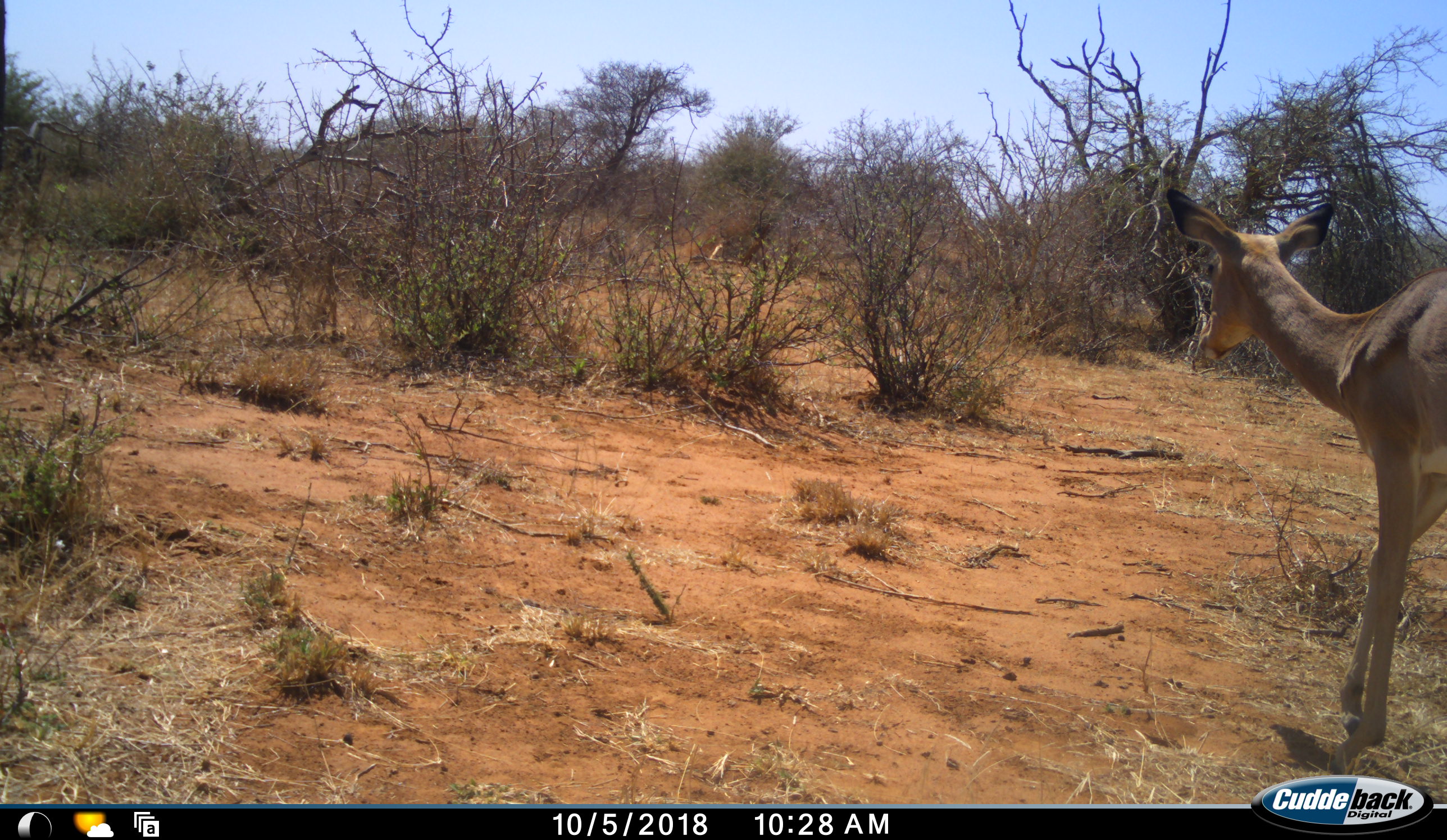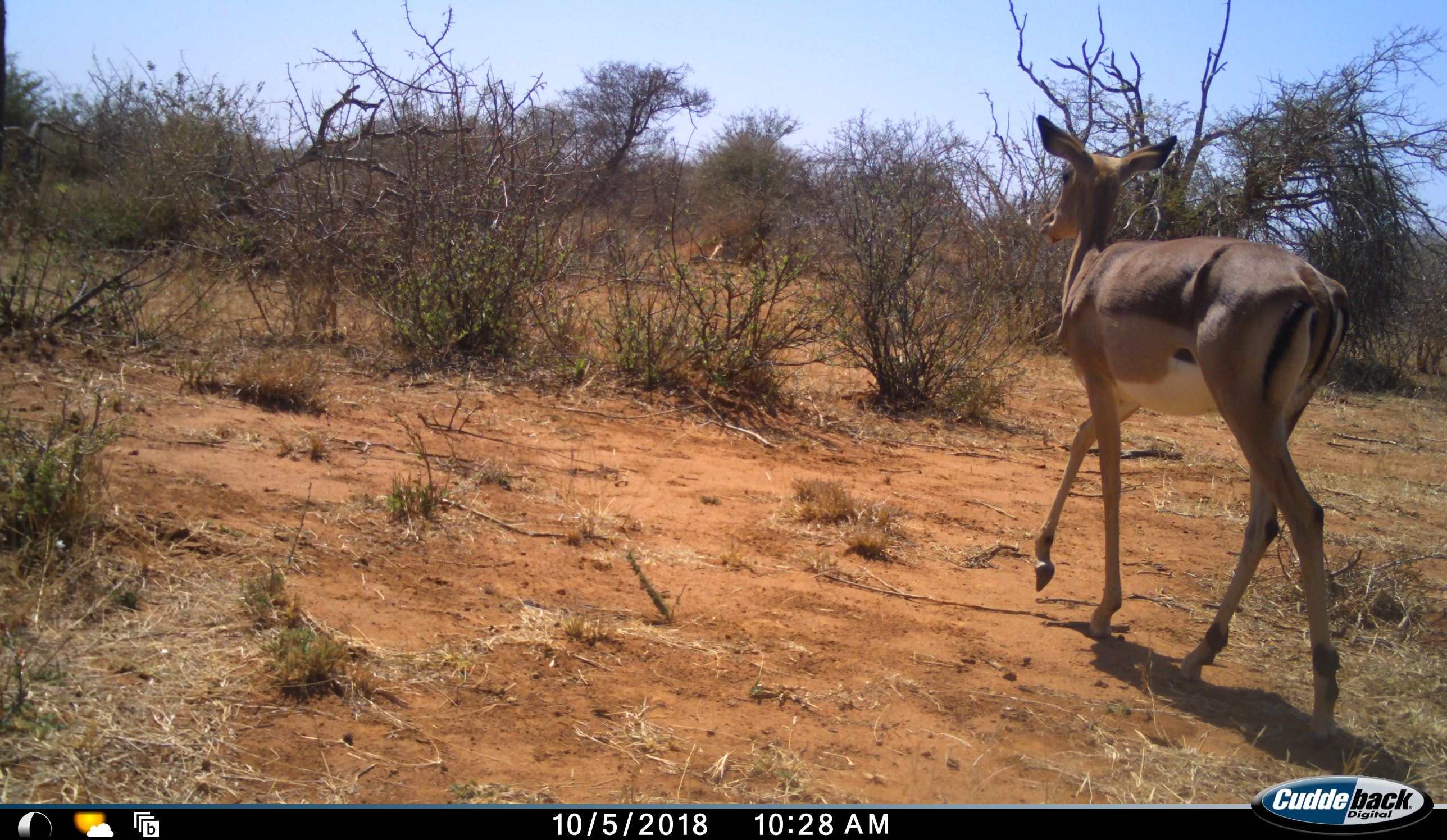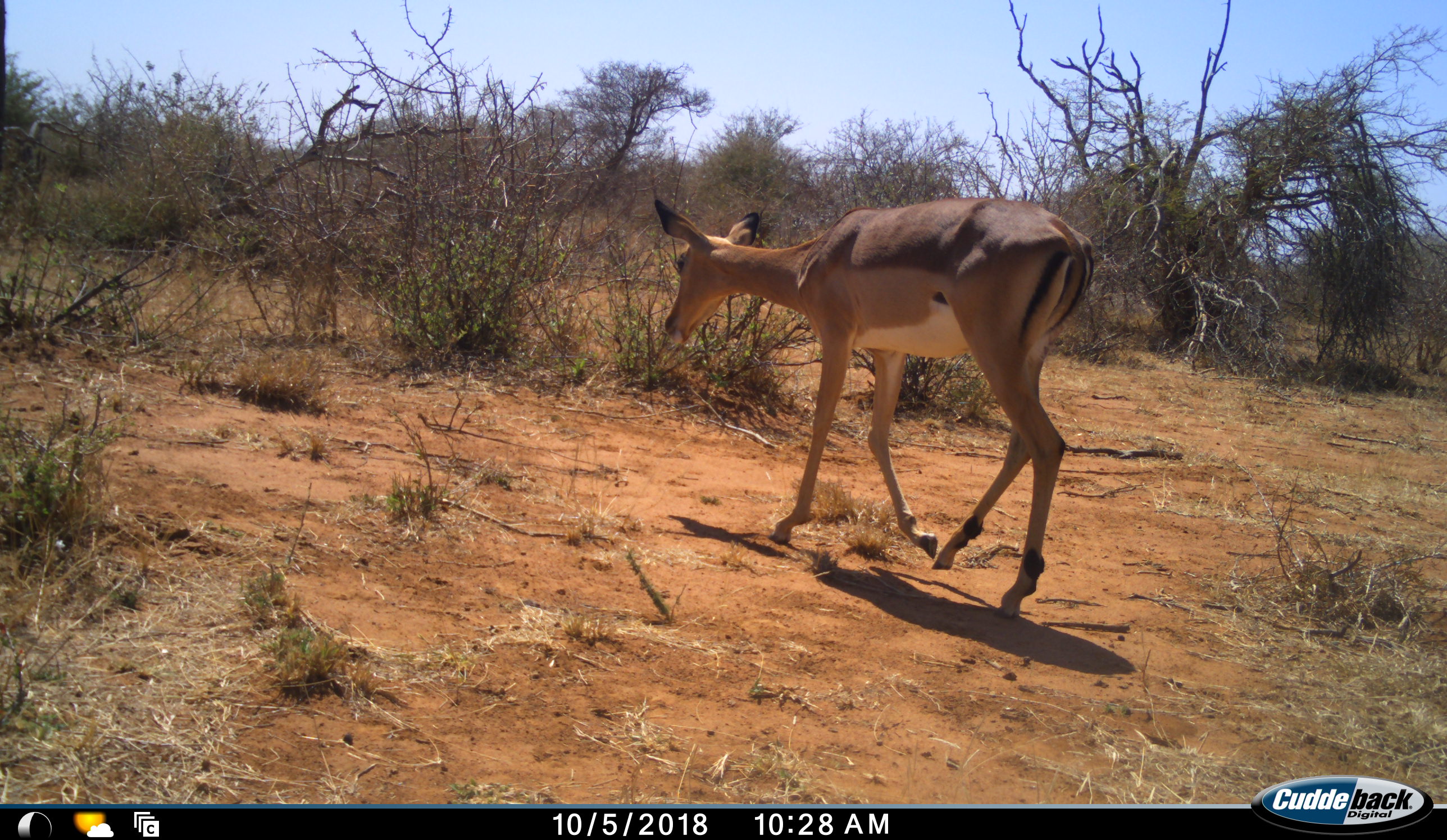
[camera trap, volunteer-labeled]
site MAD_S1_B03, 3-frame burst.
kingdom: Animalia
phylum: Chordata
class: Mammalia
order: Artiodactyla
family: Bovidae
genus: Aepyceros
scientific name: Aepyceros melampus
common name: impala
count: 1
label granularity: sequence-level